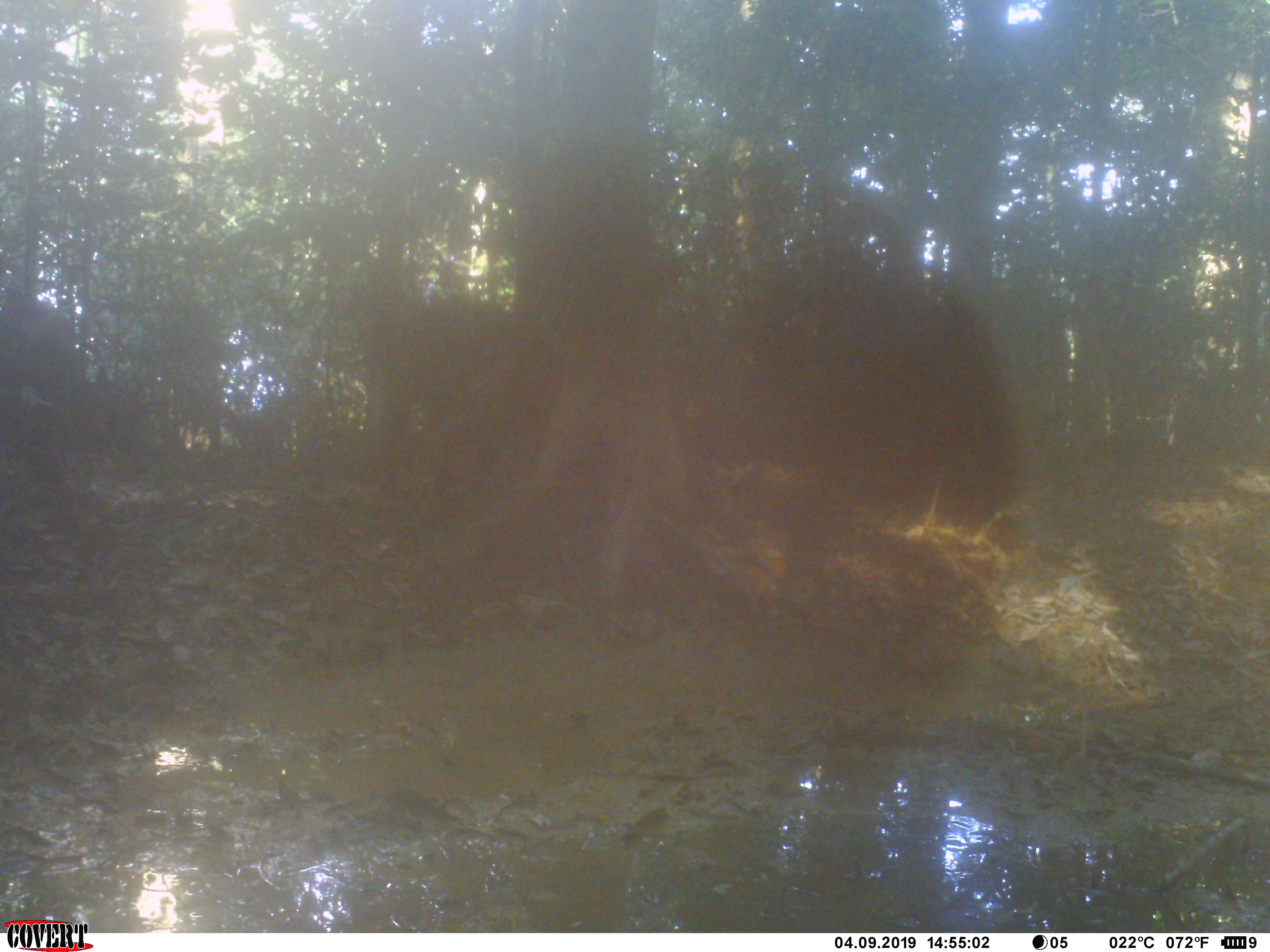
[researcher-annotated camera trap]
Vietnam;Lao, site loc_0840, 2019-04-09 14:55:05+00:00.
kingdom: Animalia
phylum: Chordata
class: Mammalia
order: Artiodactyla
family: Suidae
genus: Sus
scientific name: Sus scrofa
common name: eurasian wild pig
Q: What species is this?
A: Eurasian wild pig (Sus scrofa).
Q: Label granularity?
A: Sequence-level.